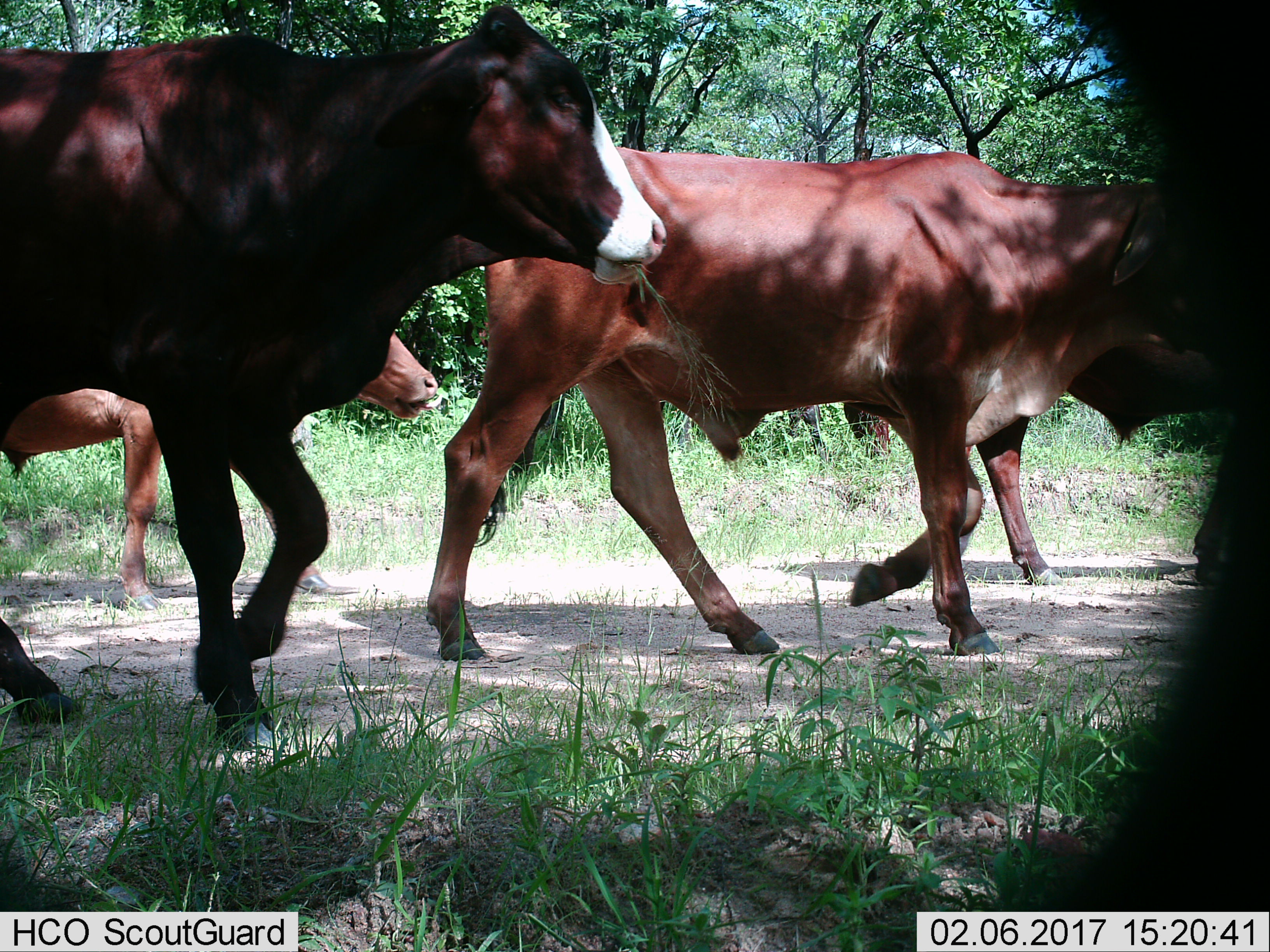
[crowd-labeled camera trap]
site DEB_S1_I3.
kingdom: Animalia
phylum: Chordata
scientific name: Vertebrata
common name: domestic animal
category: domesticanimal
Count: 4.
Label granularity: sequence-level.